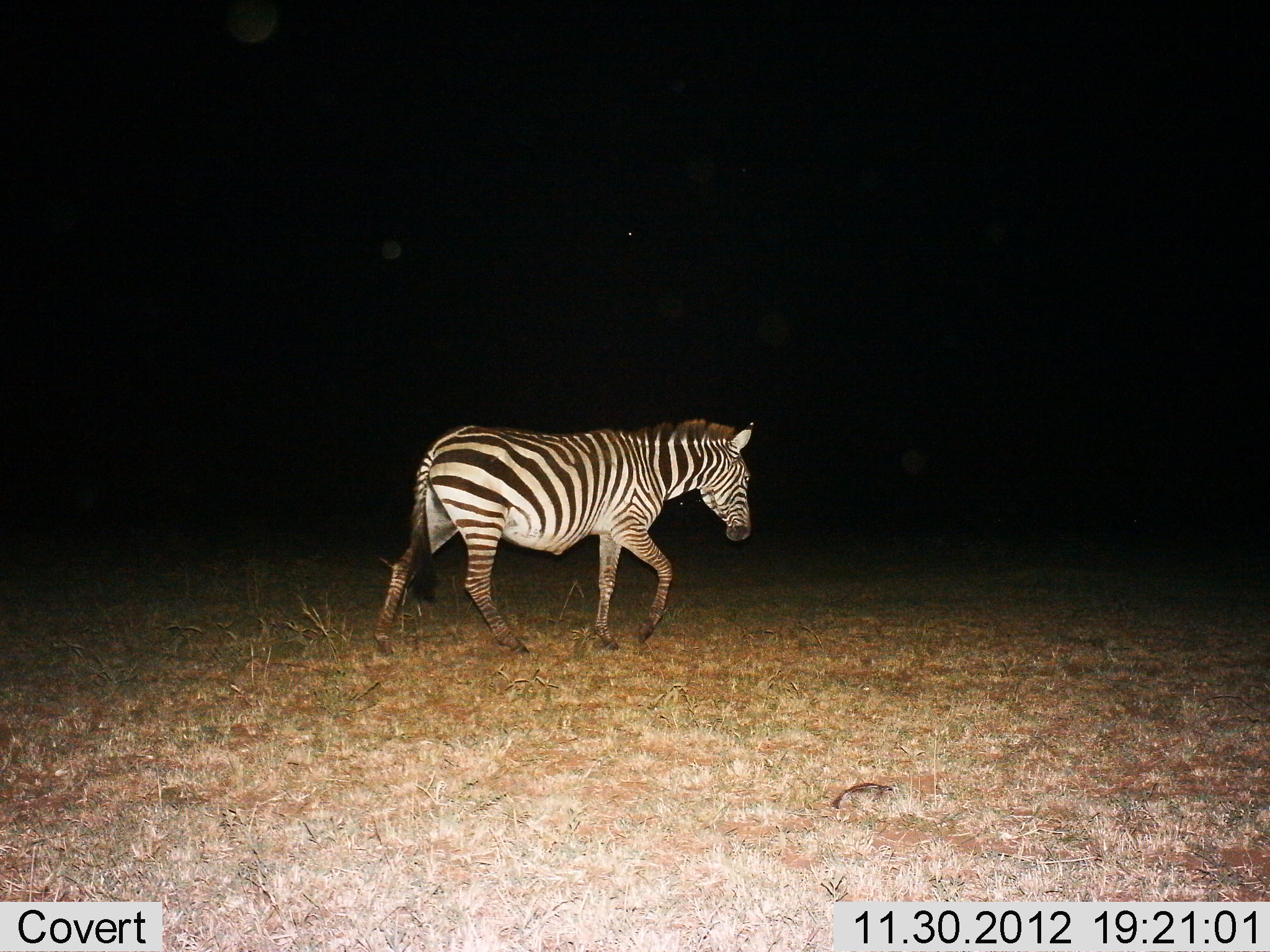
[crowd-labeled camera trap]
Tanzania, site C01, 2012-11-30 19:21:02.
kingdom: Animalia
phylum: Chordata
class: Mammalia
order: Perissodactyla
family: Equidae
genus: Equus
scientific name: Equus quagga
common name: plains zebra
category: zebra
Zebra (plains zebra) (Equus quagga), count 1. Behavior (volunteer vote fractions): standing 11%, resting 0%, moving 95%, interacting 0%. Young present (vote fraction): 0%. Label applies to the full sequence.